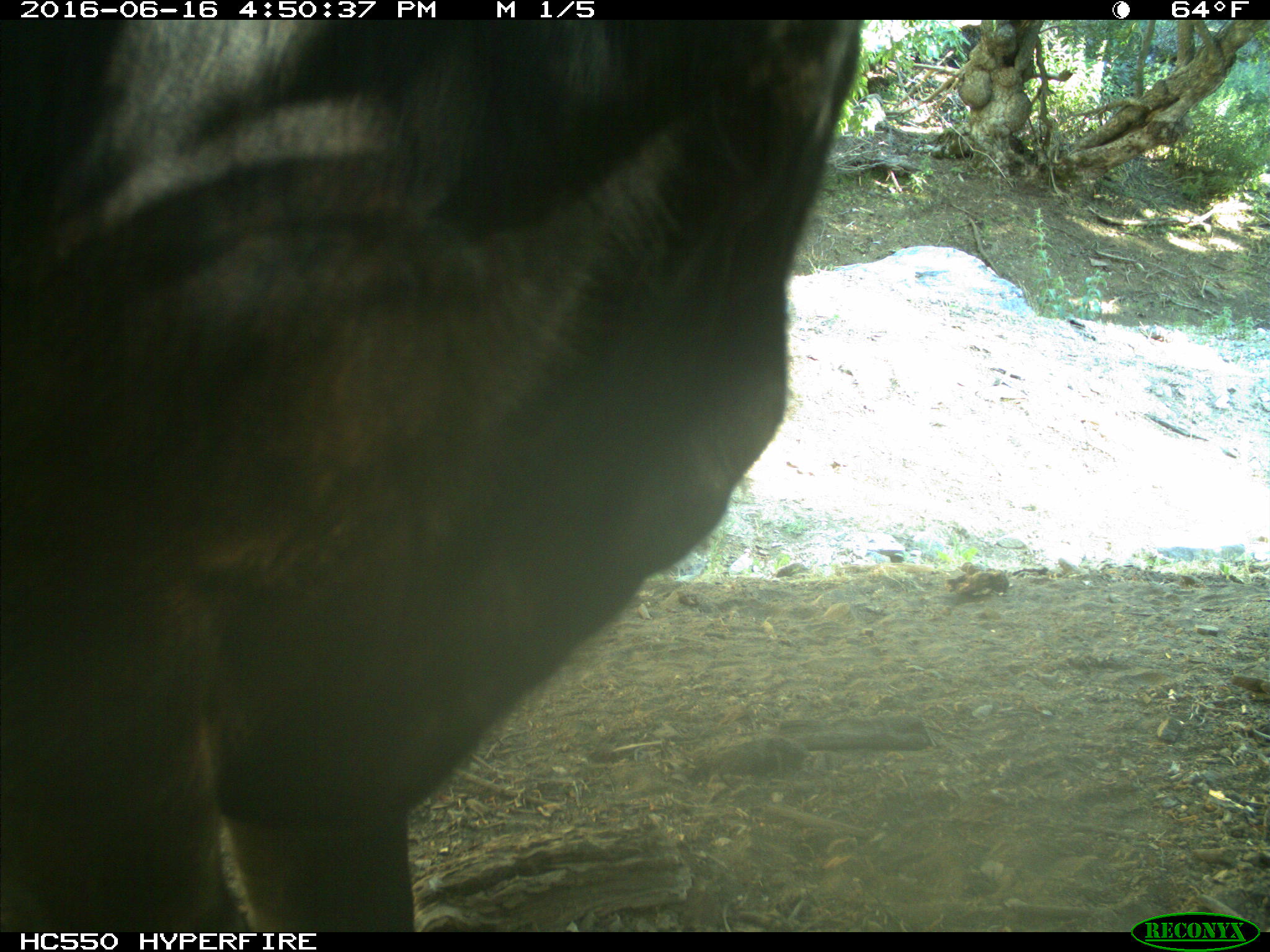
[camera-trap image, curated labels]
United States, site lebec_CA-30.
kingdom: Animalia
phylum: Chordata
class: Mammalia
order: Artiodactyla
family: Bovidae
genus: Bos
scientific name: Bos taurus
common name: domestic cow